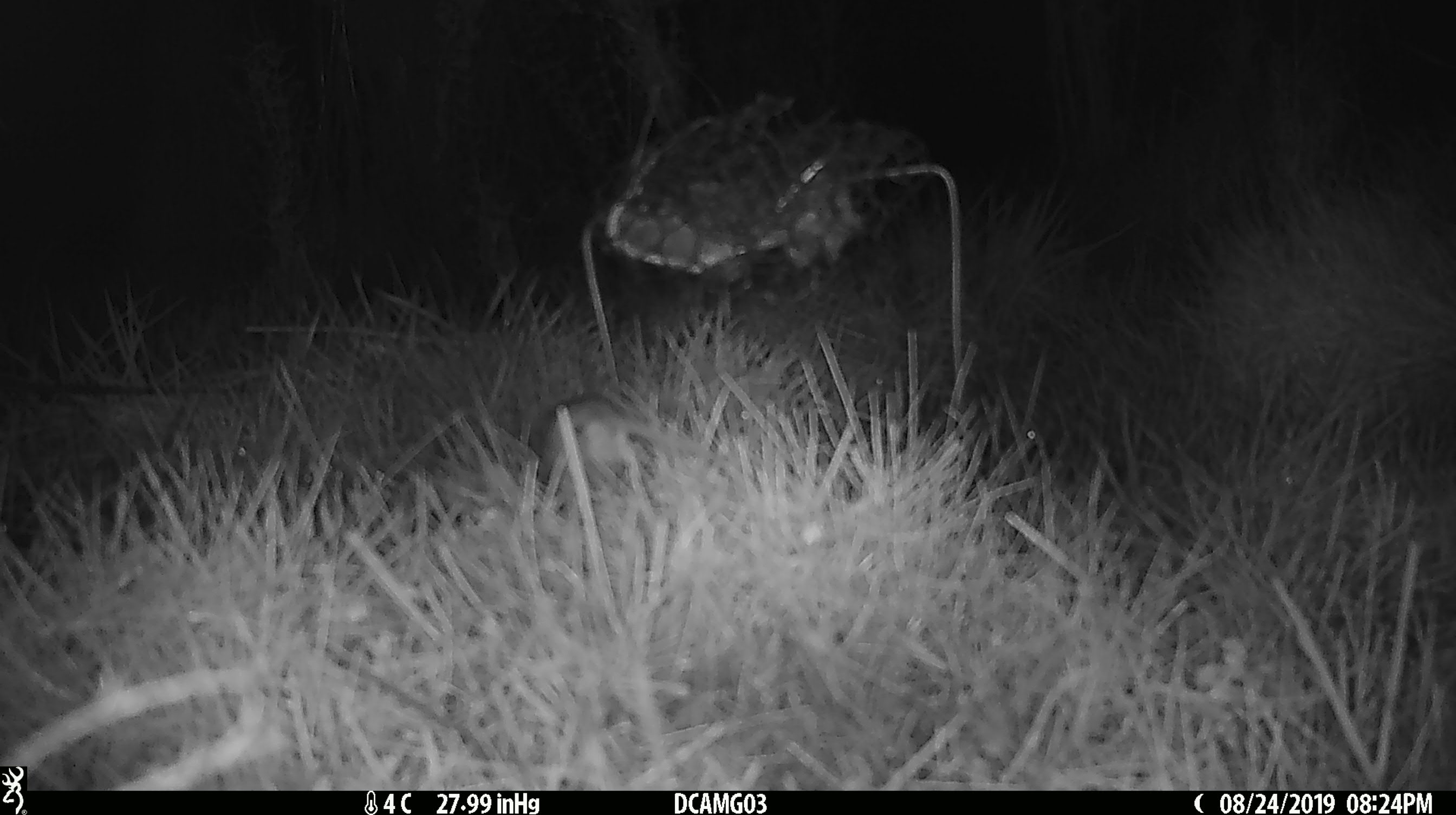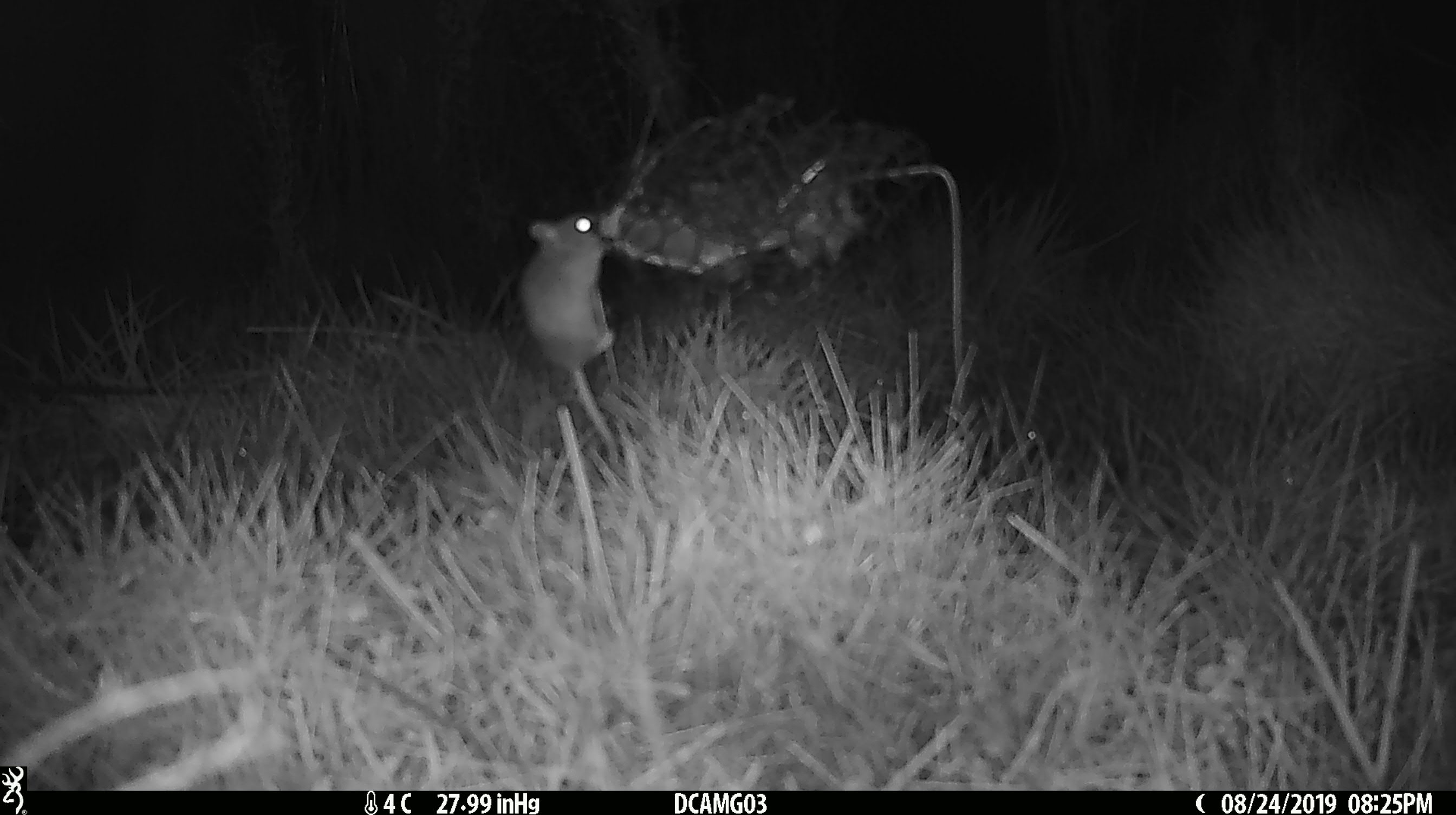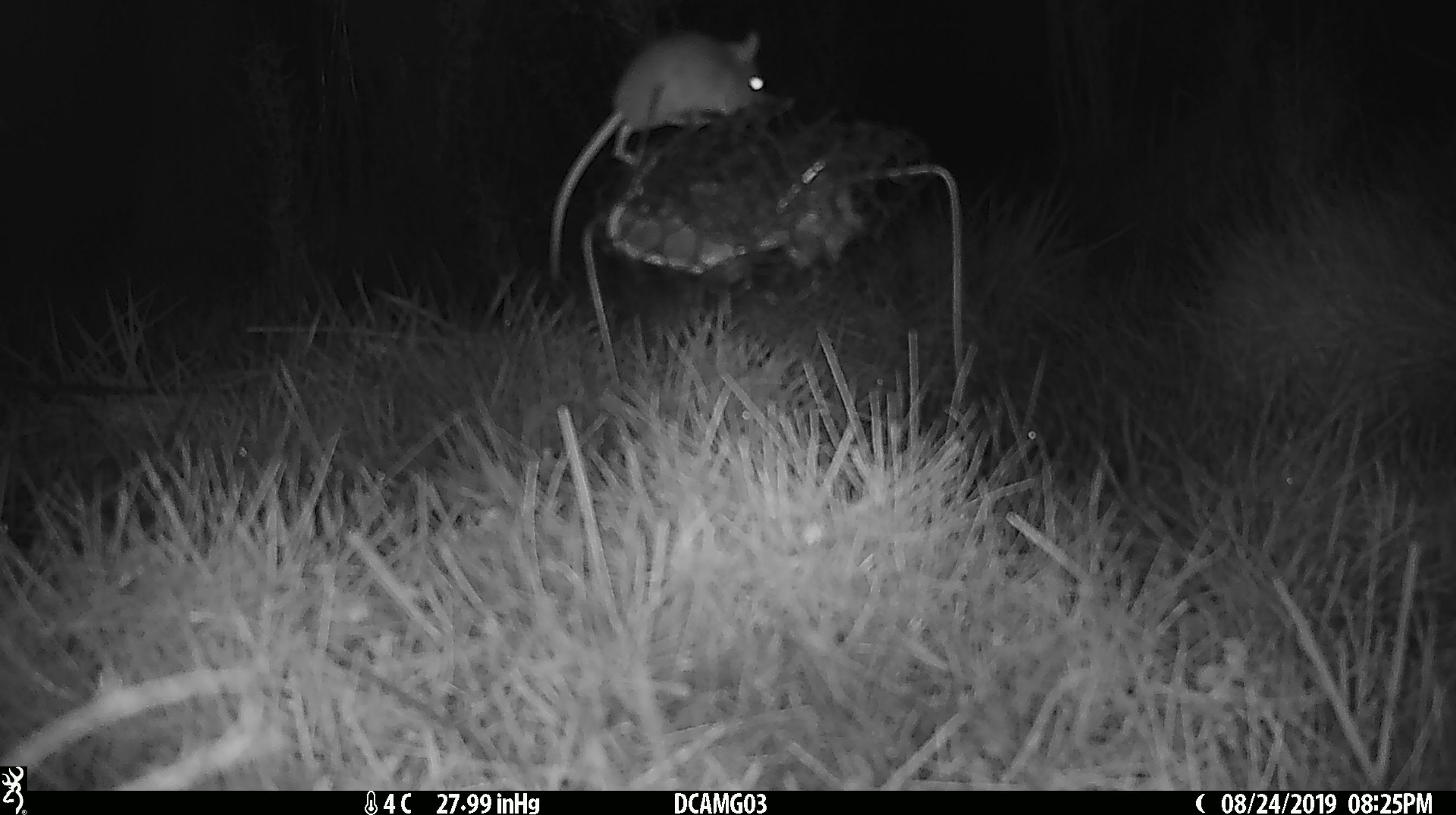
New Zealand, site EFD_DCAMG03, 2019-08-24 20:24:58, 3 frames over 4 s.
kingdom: Animalia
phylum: Chordata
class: Mammalia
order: Rodentia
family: Muridae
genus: Mus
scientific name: Mus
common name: mouse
Mouse (Mus).